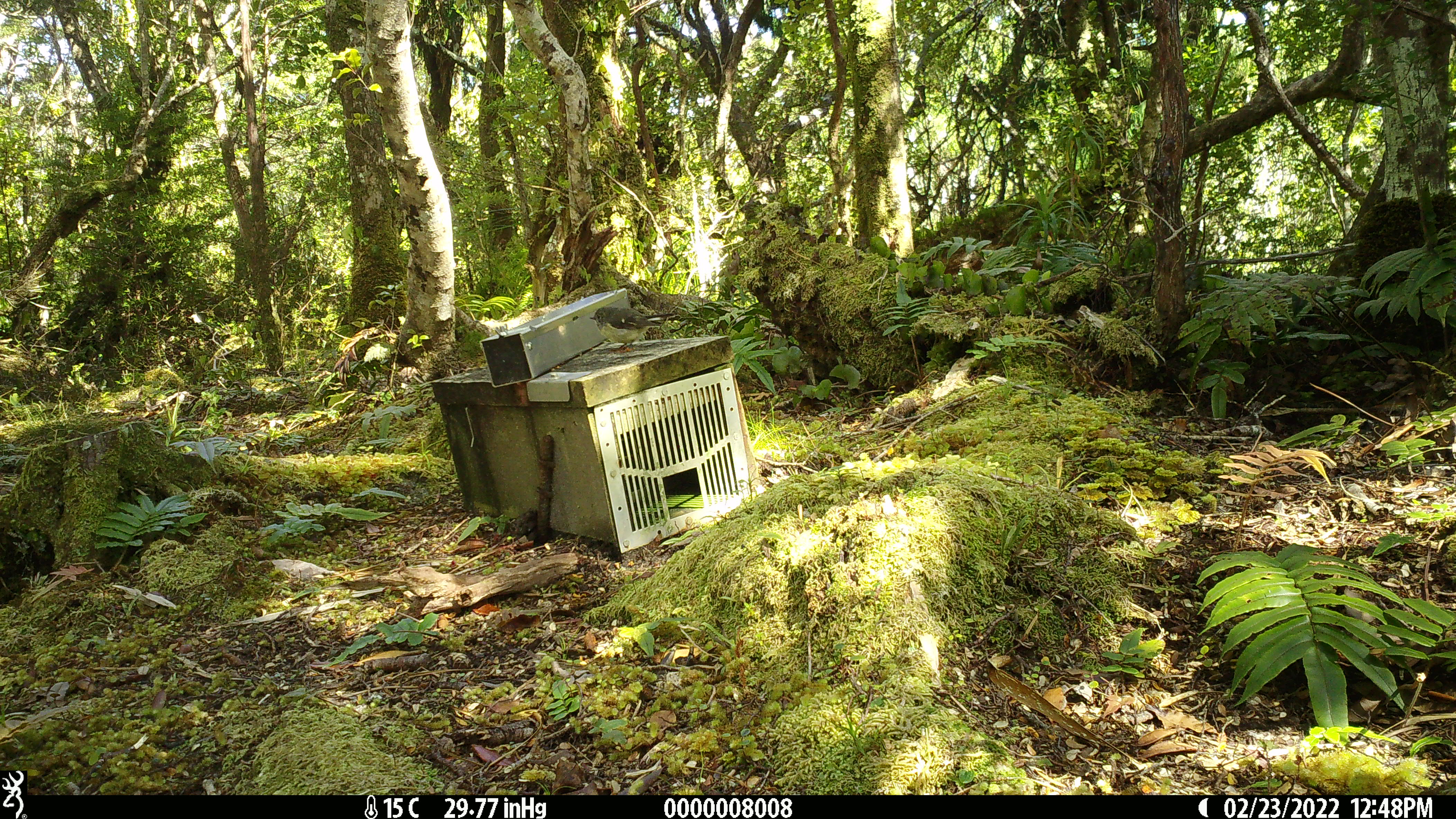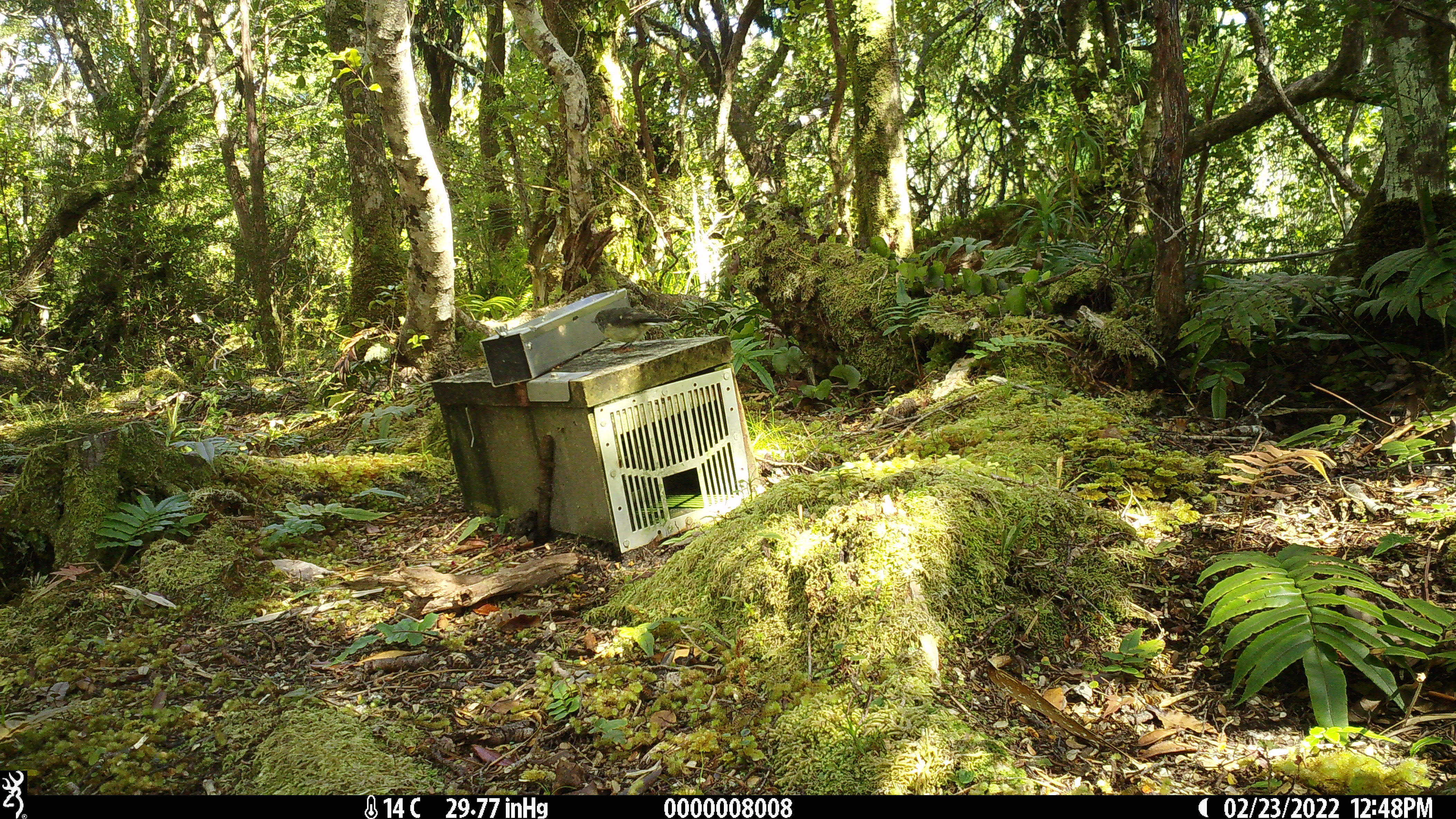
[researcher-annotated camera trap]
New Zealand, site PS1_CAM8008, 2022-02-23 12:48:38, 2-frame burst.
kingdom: Animalia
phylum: Chordata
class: Aves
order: Passeriformes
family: Petroicidae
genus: Petroica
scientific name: Petroica macrocephala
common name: tomtit